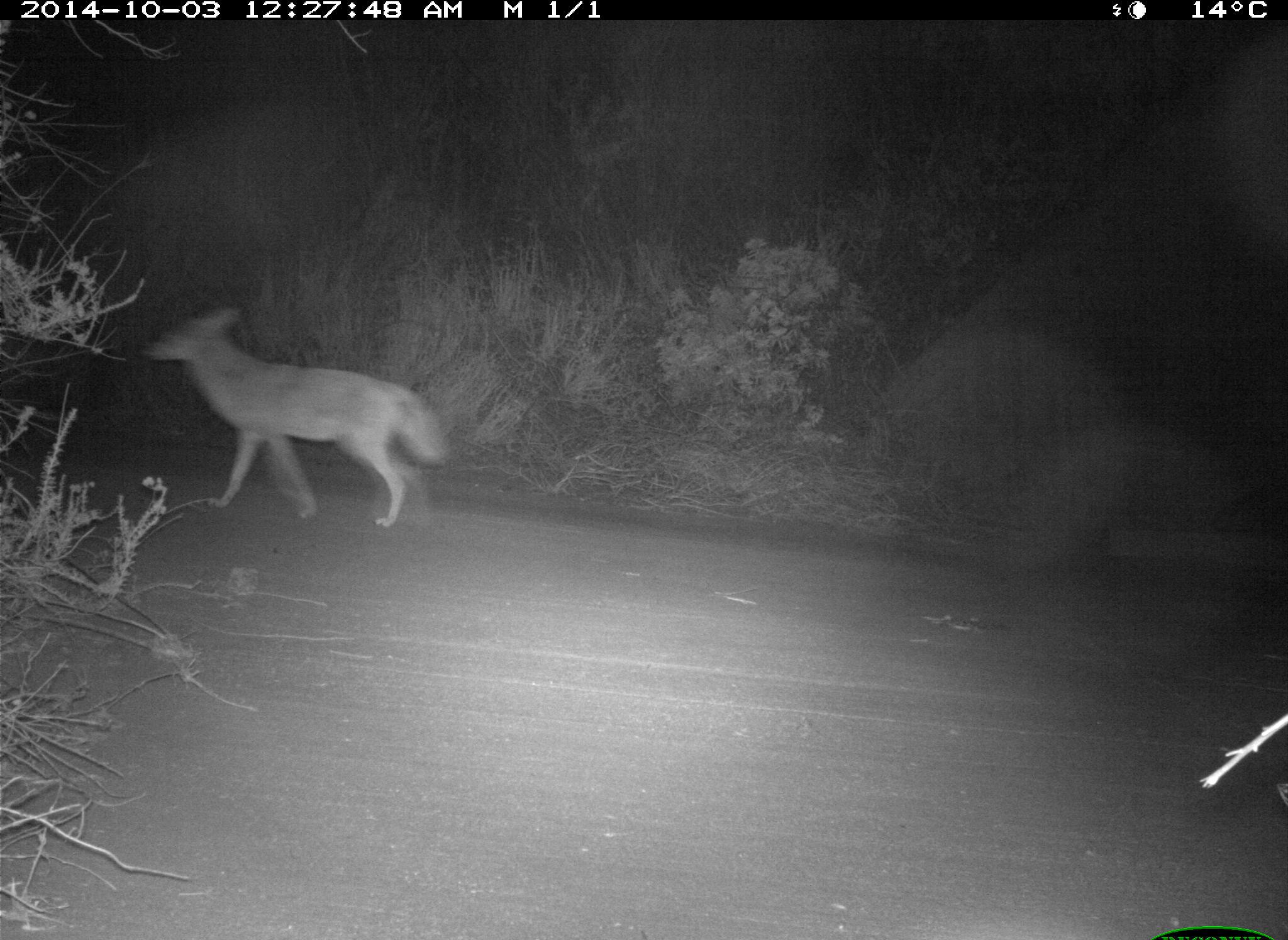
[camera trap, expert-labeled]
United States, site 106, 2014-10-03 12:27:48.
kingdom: Animalia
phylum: Chordata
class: Mammalia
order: Carnivora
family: Canidae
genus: Canis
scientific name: Canis latrans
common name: coyote